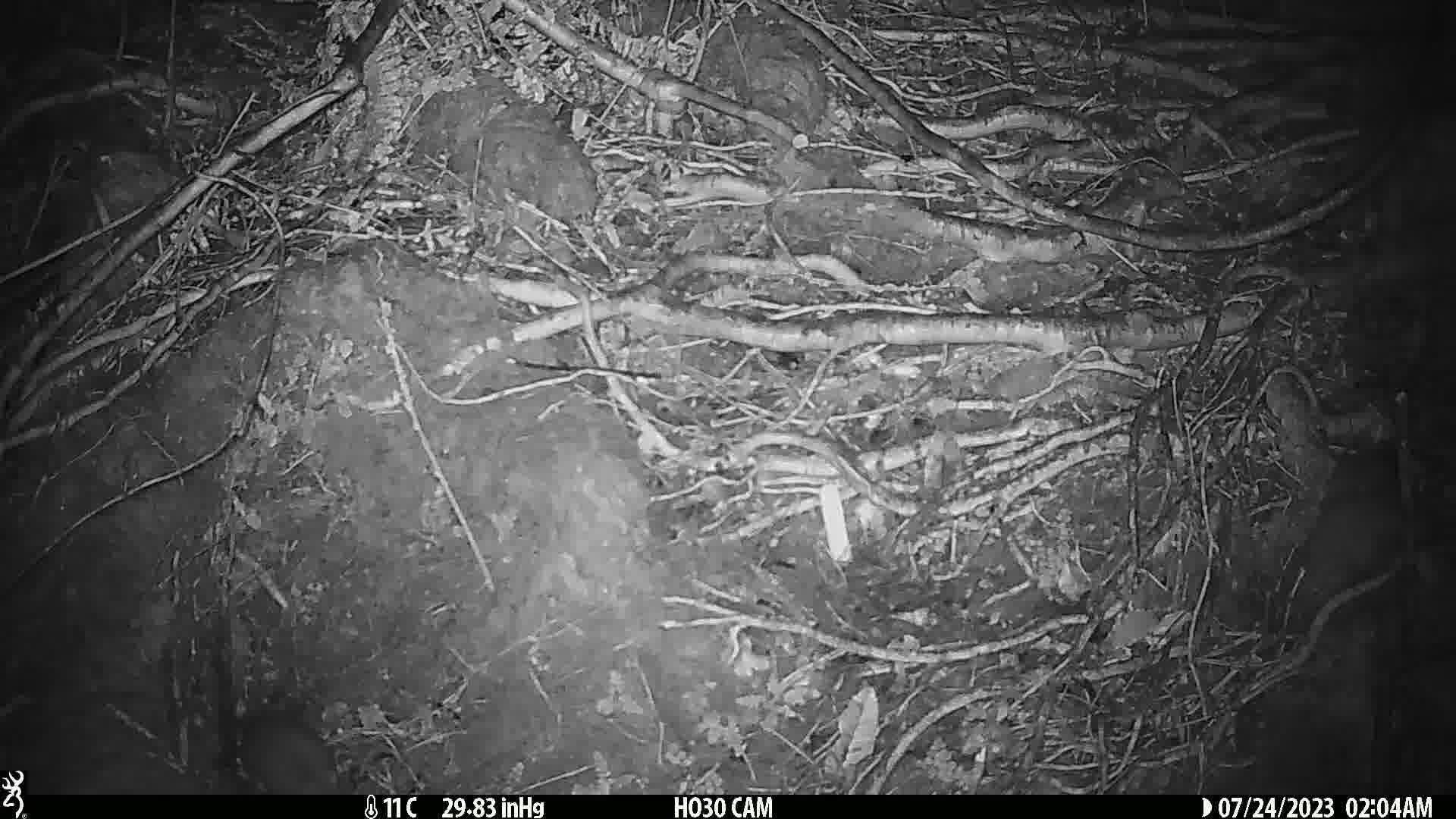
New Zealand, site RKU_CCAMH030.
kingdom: Animalia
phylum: Chordata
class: Mammalia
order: Rodentia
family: Muridae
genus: Rattus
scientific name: Rattus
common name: rat